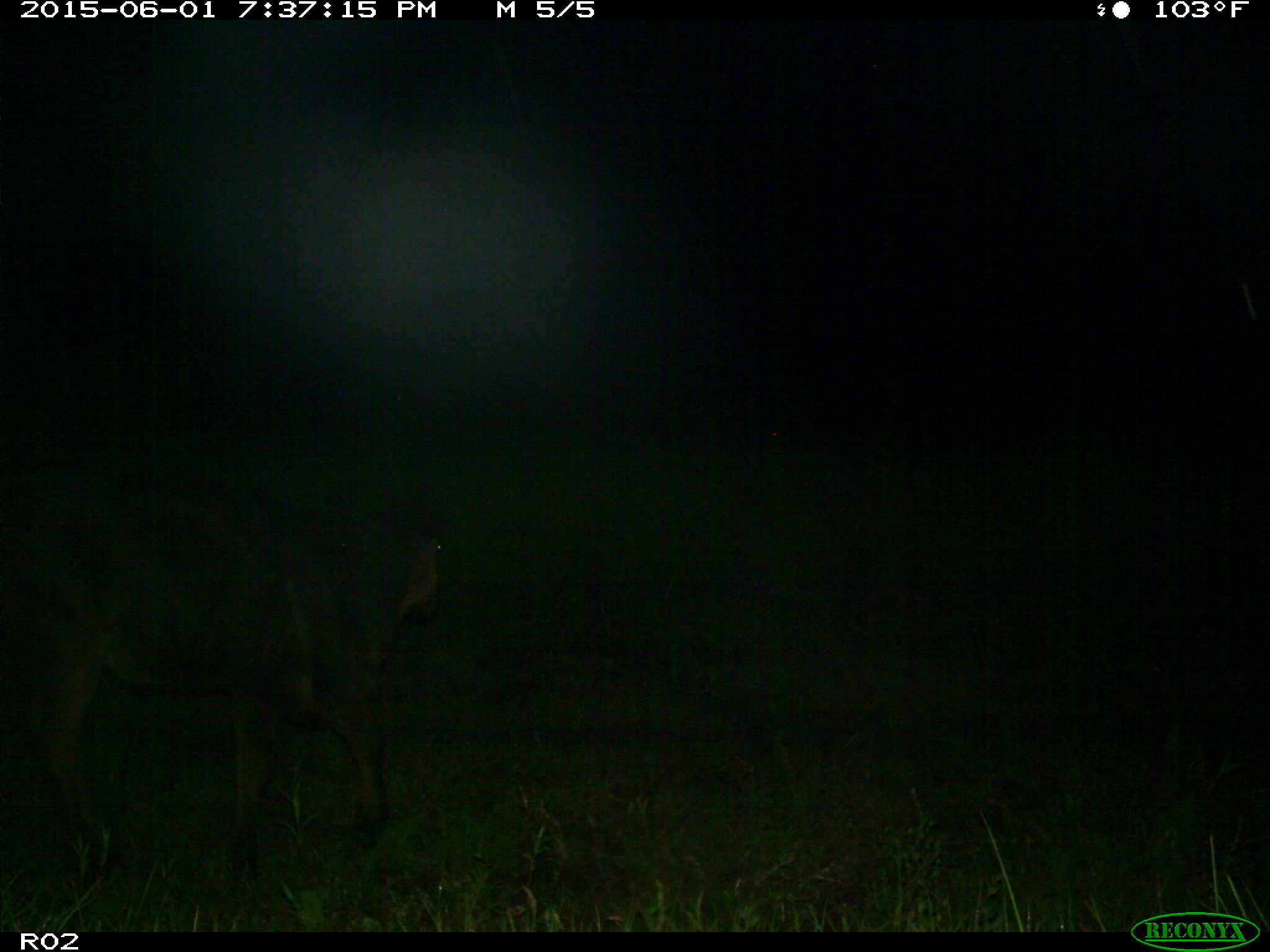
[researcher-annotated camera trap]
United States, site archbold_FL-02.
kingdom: Animalia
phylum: Chordata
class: Mammalia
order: Artiodactyla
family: Bovidae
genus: Bos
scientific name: Bos taurus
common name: domestic cow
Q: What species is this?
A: Bos taurus (domestic cow).